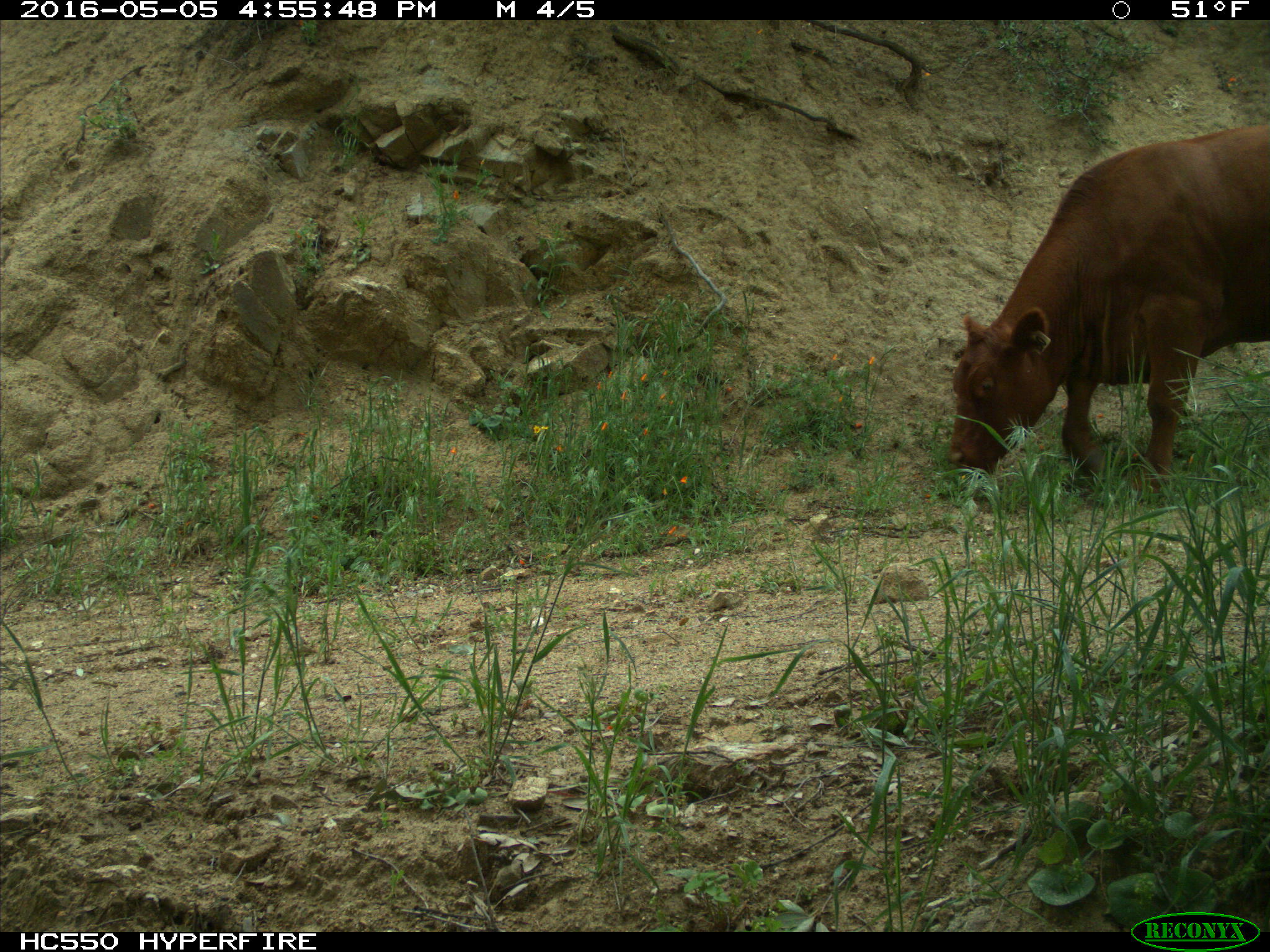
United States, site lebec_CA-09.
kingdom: Animalia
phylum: Chordata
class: Mammalia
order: Artiodactyla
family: Bovidae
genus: Bos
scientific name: Bos taurus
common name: domestic cow